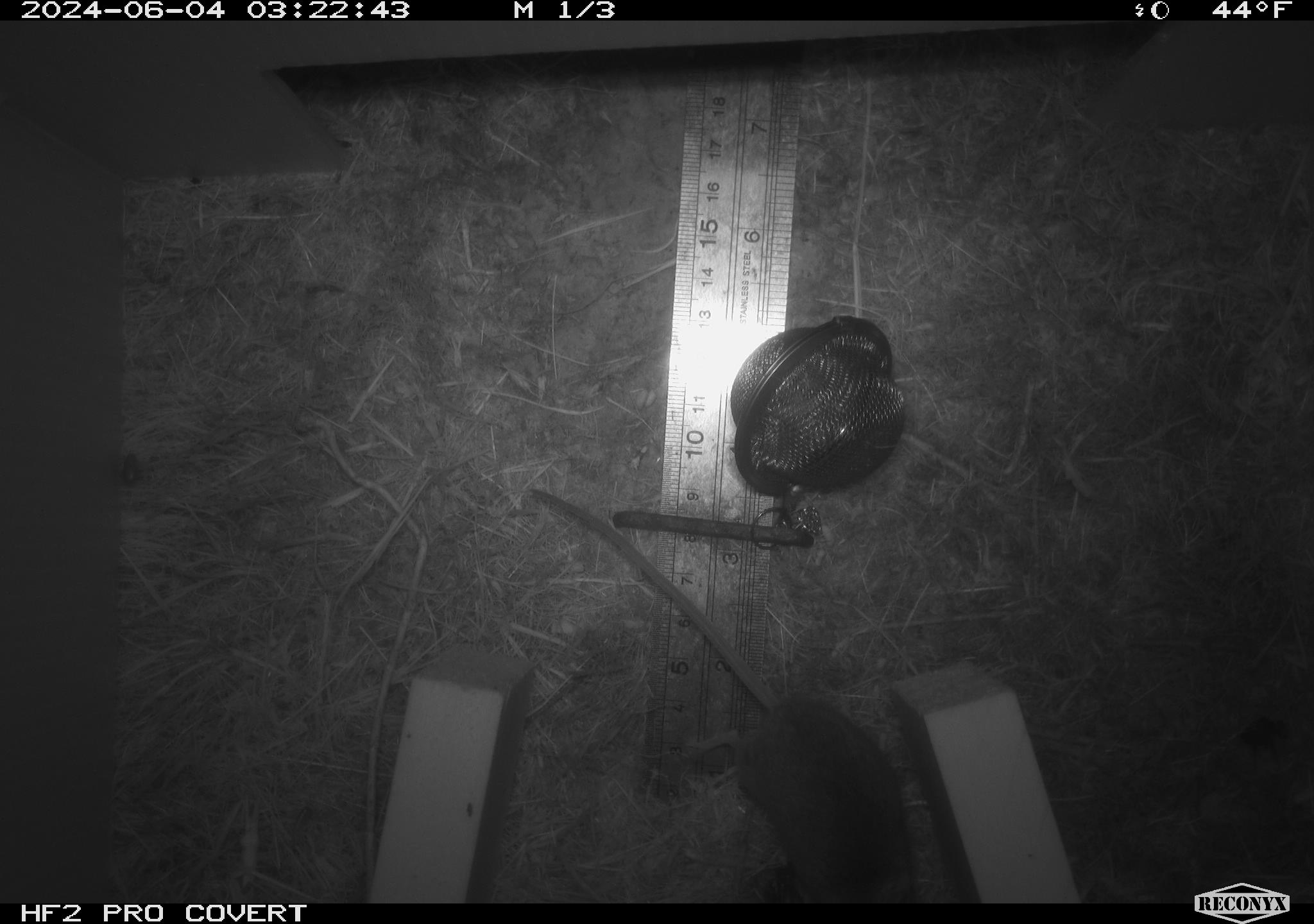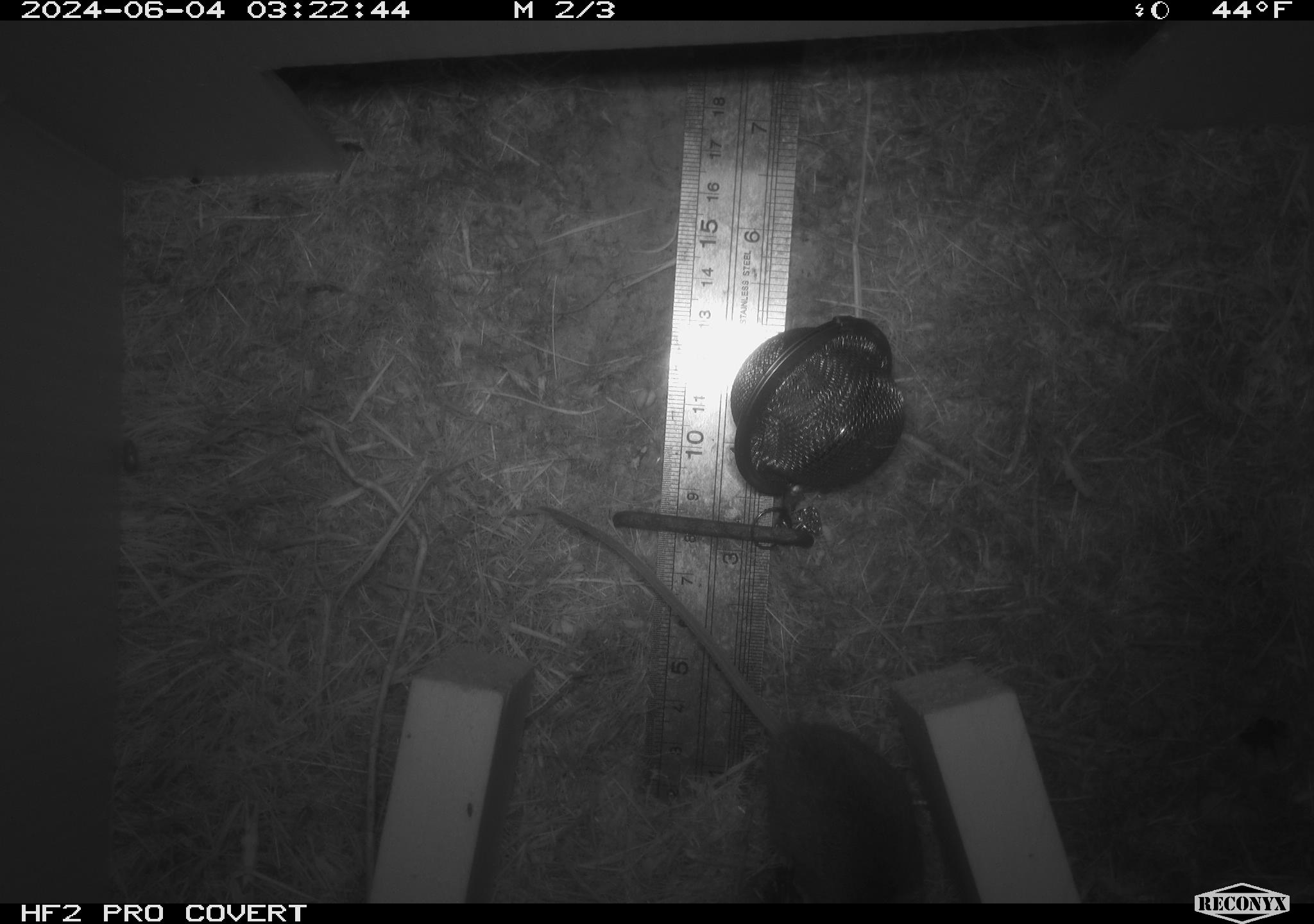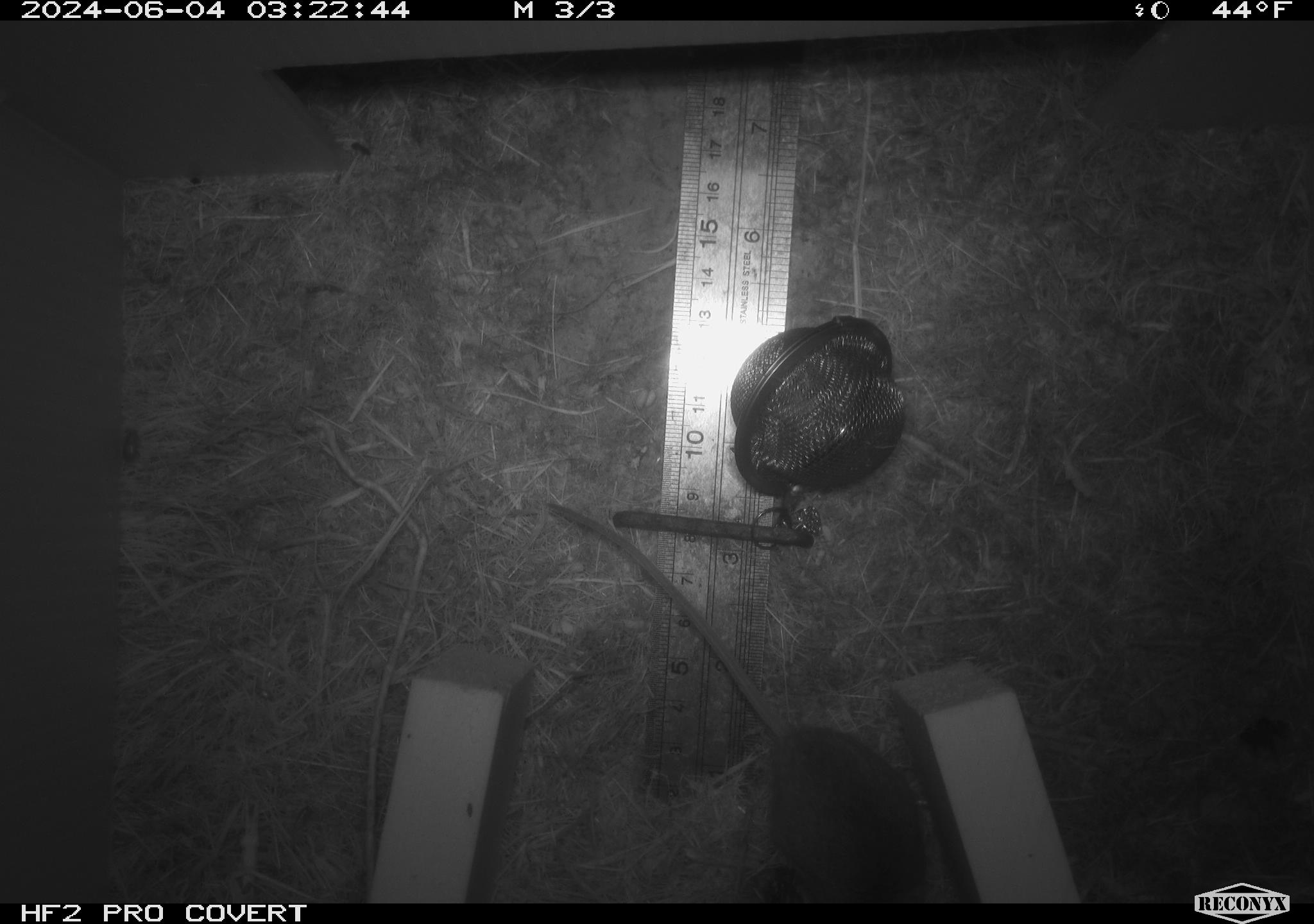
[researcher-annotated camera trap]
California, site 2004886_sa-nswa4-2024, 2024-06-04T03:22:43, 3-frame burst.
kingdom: Animalia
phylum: Arthropoda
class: Malacostraca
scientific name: Malacostraca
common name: amphipods, crabs, isopods, krill, lobsters and shrimps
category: malacostracan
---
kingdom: Animalia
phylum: Chordata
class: Mammalia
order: Rodentia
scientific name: Rodentia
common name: mouse species